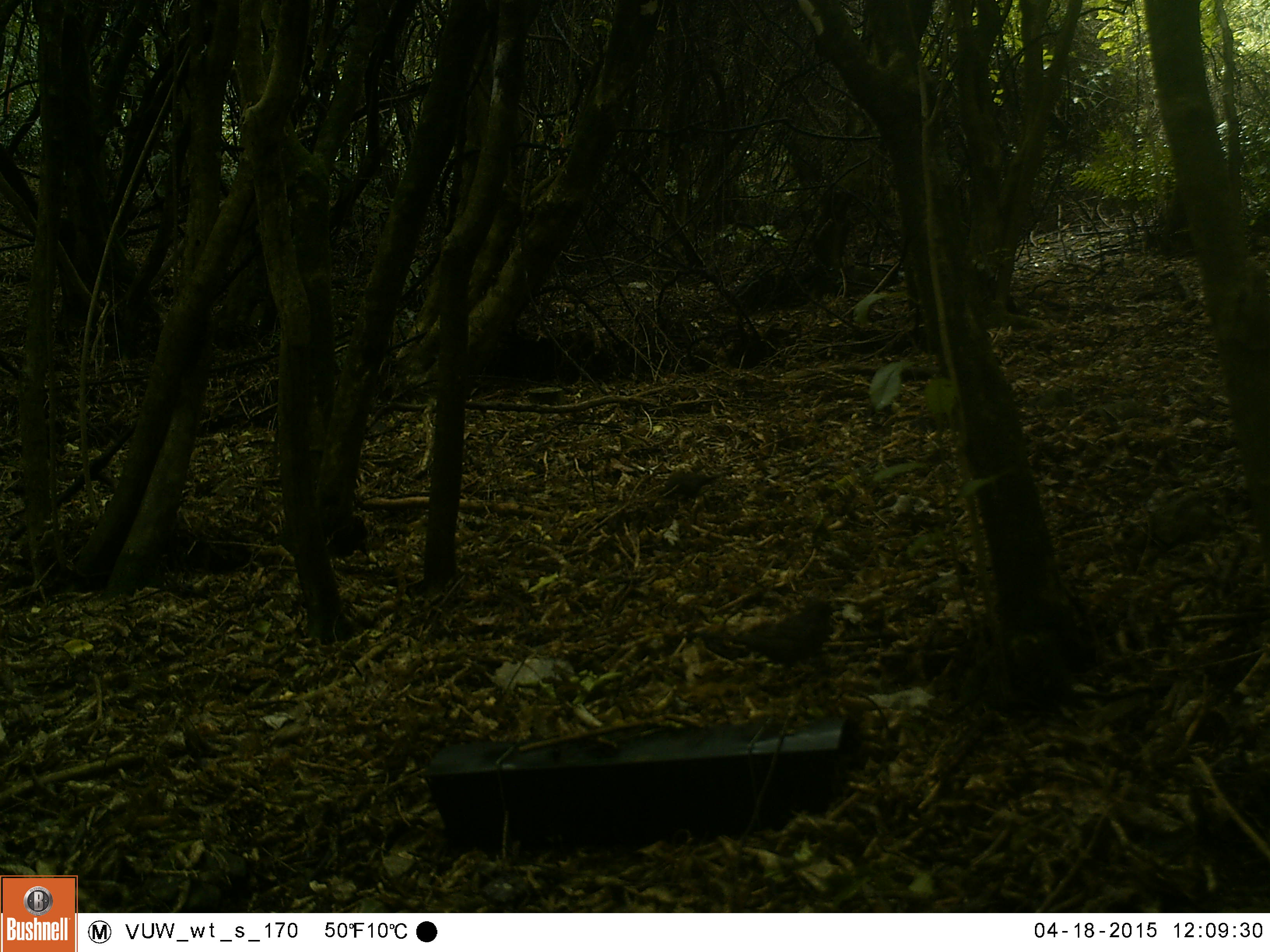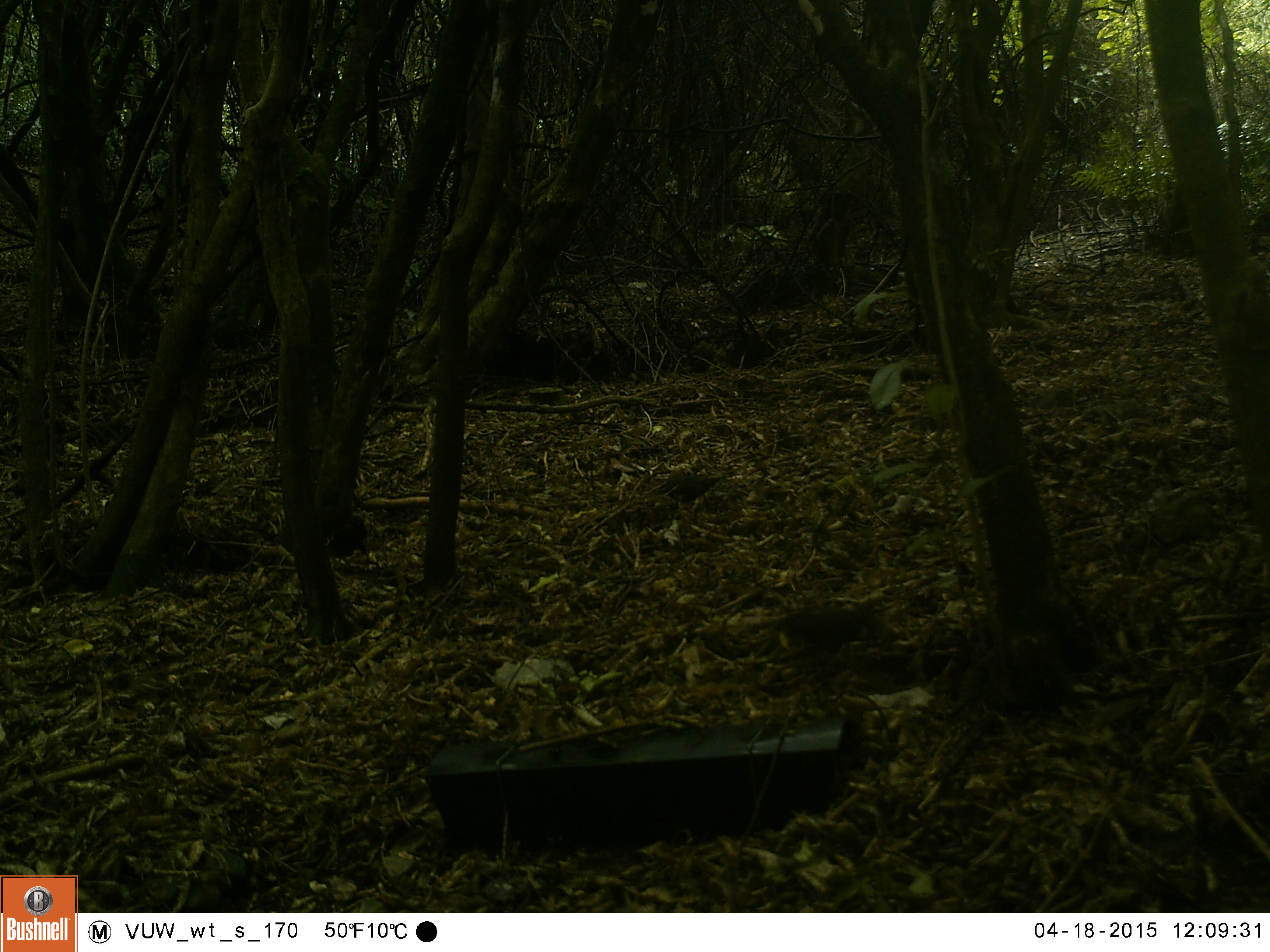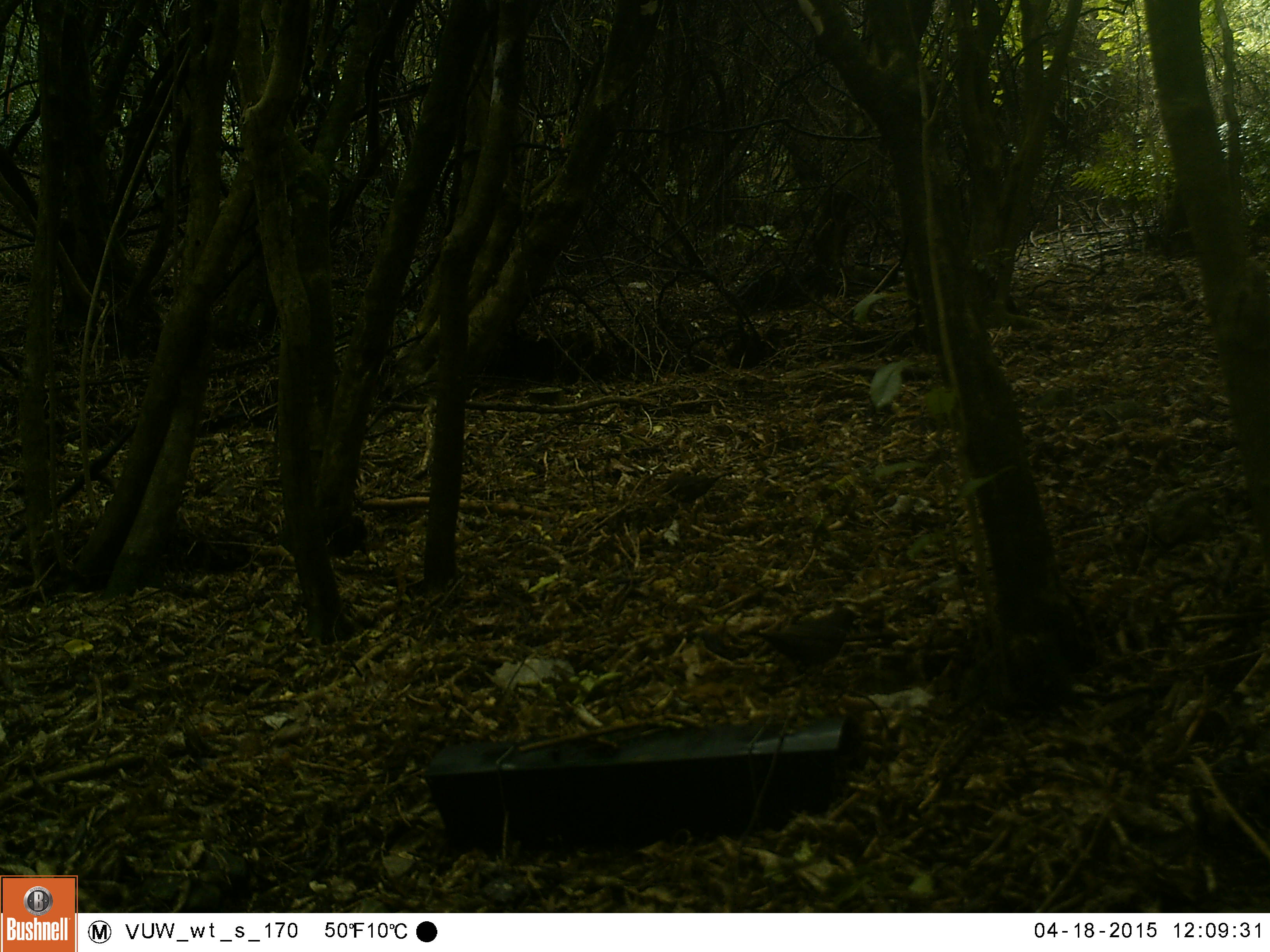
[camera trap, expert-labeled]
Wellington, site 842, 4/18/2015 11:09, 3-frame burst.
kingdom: Animalia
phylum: Chordata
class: Aves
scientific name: Aves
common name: bird